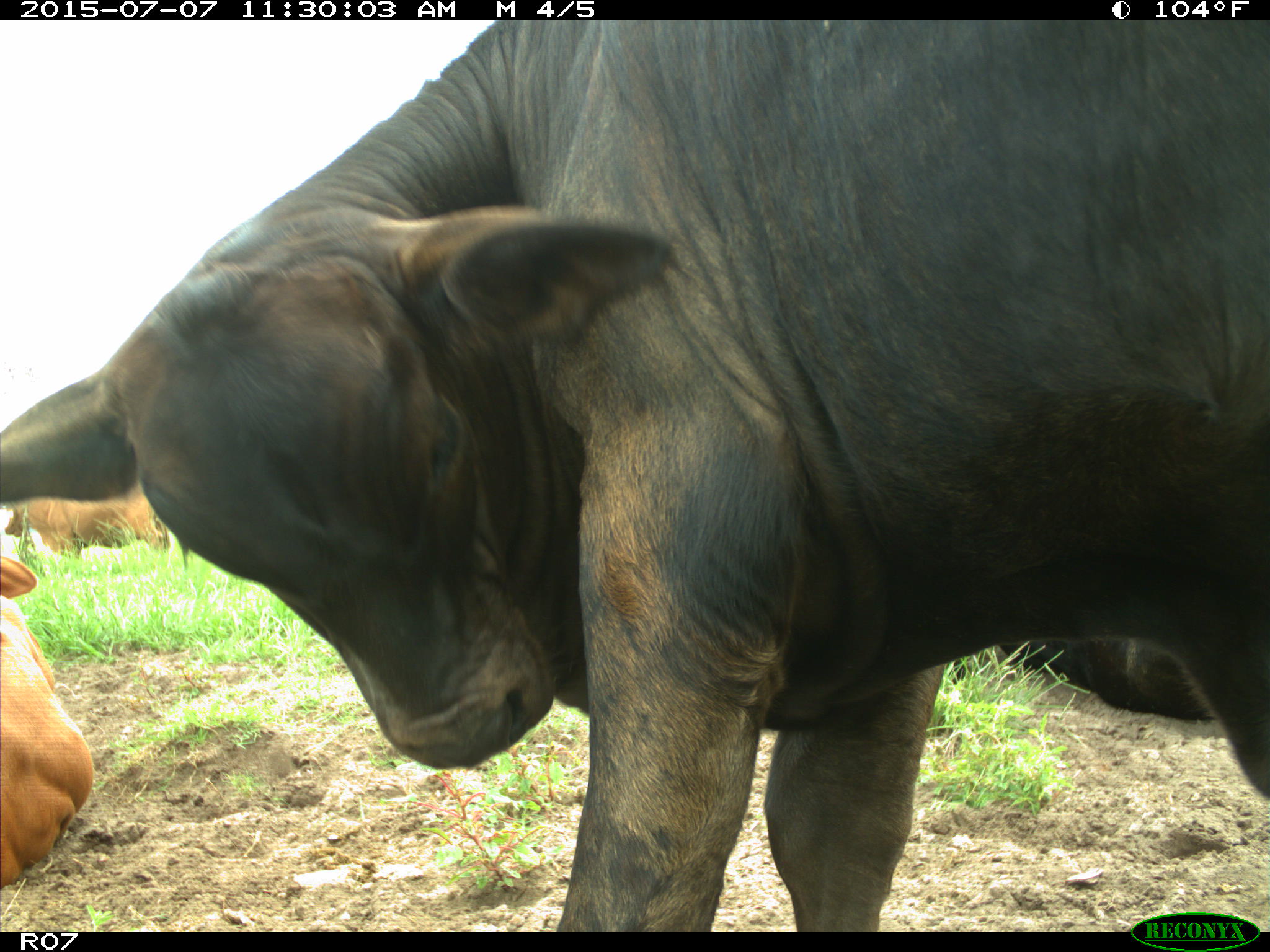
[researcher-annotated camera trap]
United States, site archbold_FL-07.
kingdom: Animalia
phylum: Chordata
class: Mammalia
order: Artiodactyla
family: Bovidae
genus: Bos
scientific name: Bos taurus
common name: domestic cow